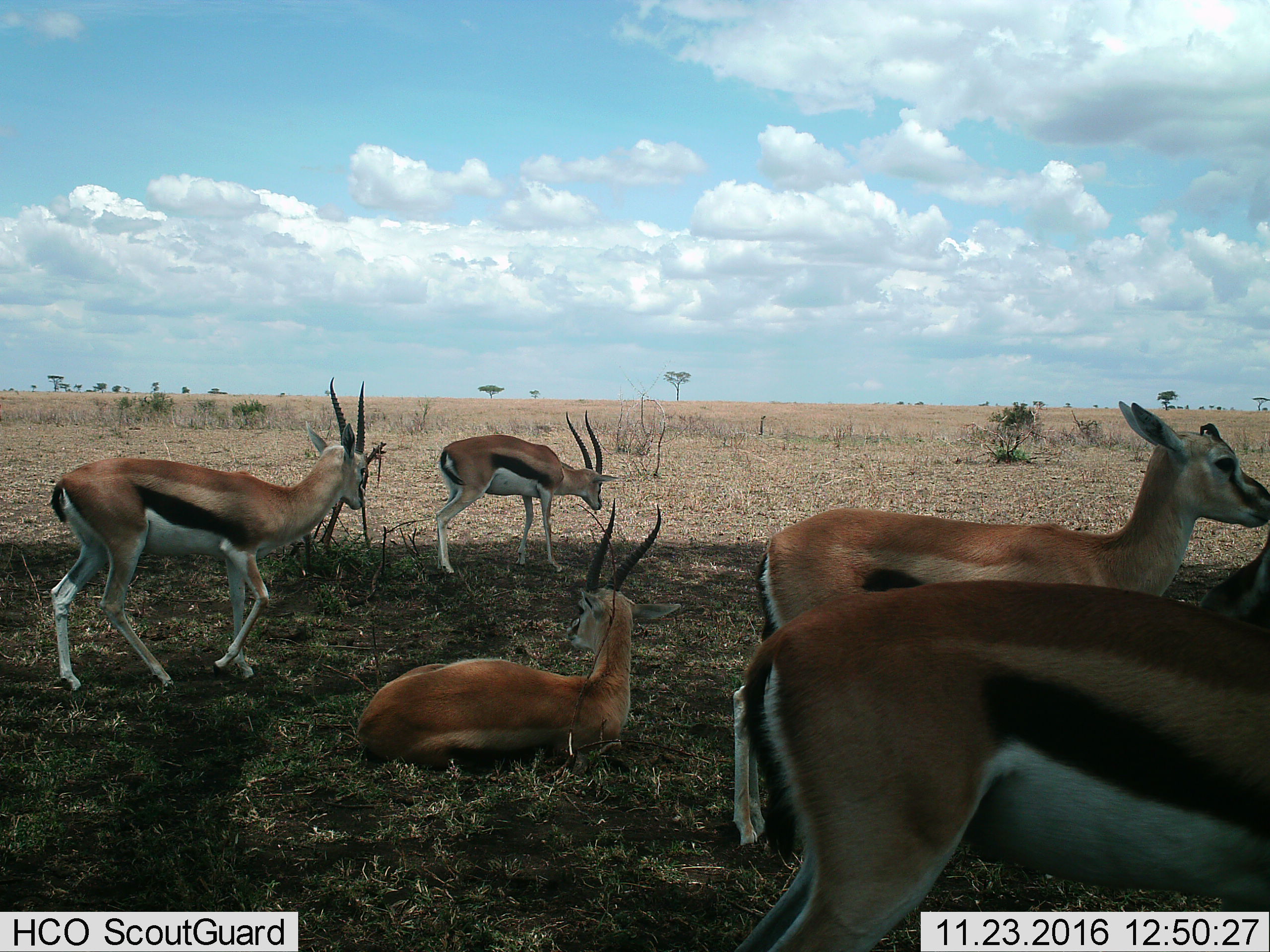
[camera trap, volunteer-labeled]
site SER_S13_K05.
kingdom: Animalia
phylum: Chordata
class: Mammalia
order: Artiodactyla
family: Bovidae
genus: Eudorcas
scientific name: Eudorcas thomsonii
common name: thomson's gazelle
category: gazellethomsons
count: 5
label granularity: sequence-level